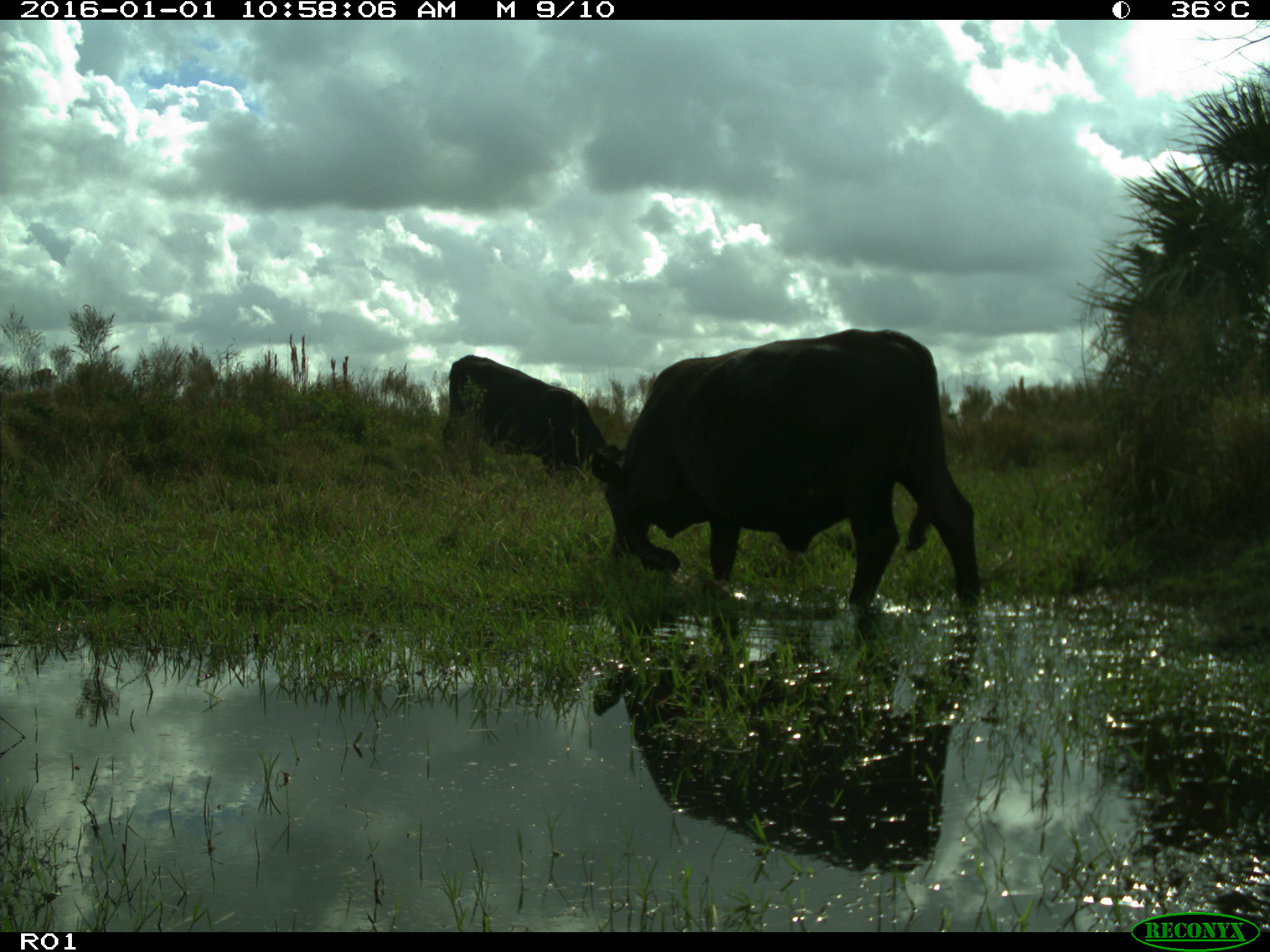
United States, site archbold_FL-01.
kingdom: Animalia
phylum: Chordata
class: Mammalia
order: Artiodactyla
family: Bovidae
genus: Bos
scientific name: Bos taurus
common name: domestic cow